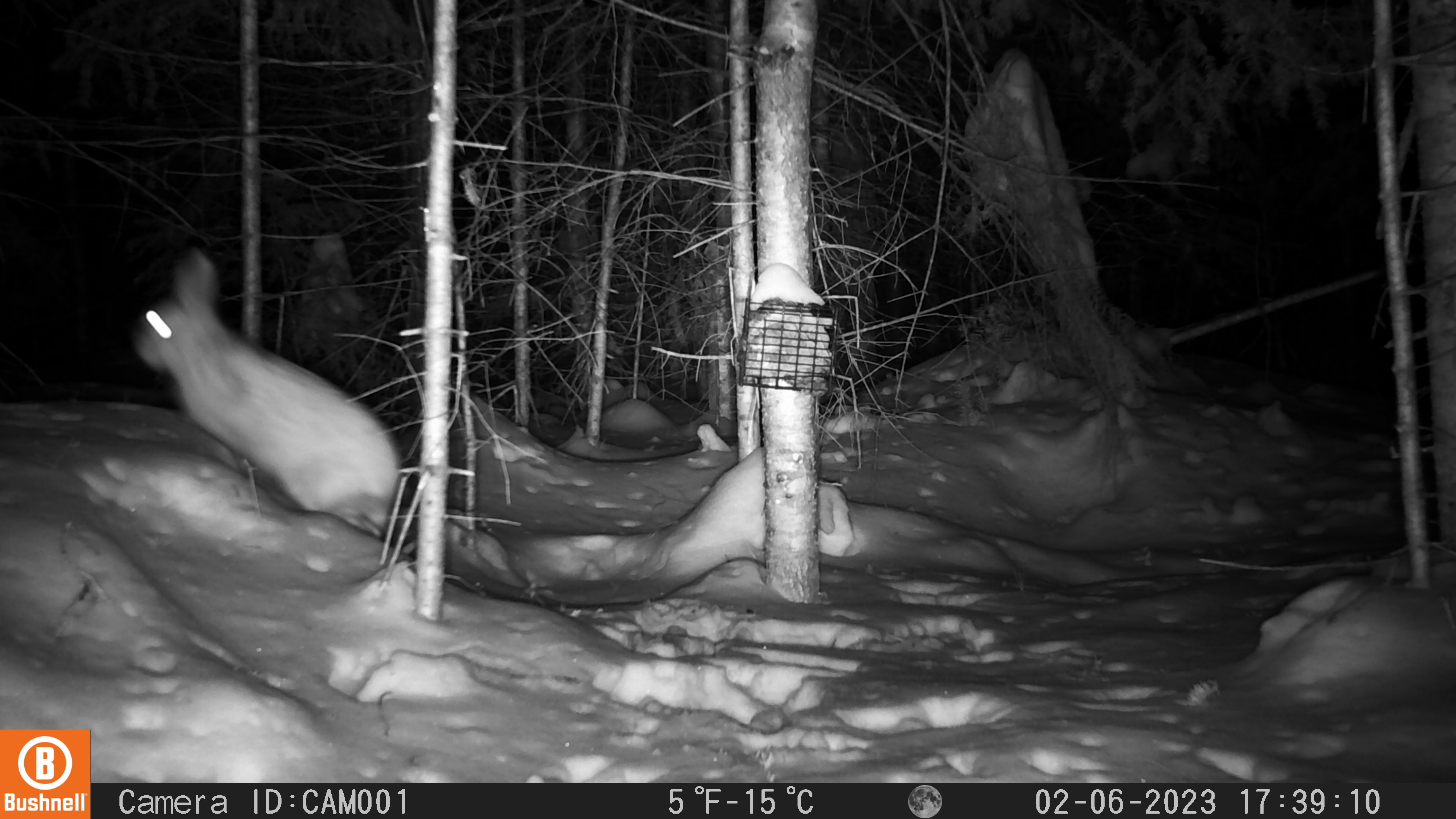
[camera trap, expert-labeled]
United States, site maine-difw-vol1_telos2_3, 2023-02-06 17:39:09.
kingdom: Animalia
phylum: Chordata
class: Mammalia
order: Lagomorpha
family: Leporidae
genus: Lepus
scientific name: Lepus americanus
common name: snowshoe hare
Snowshoe hare (Lepus americanus).